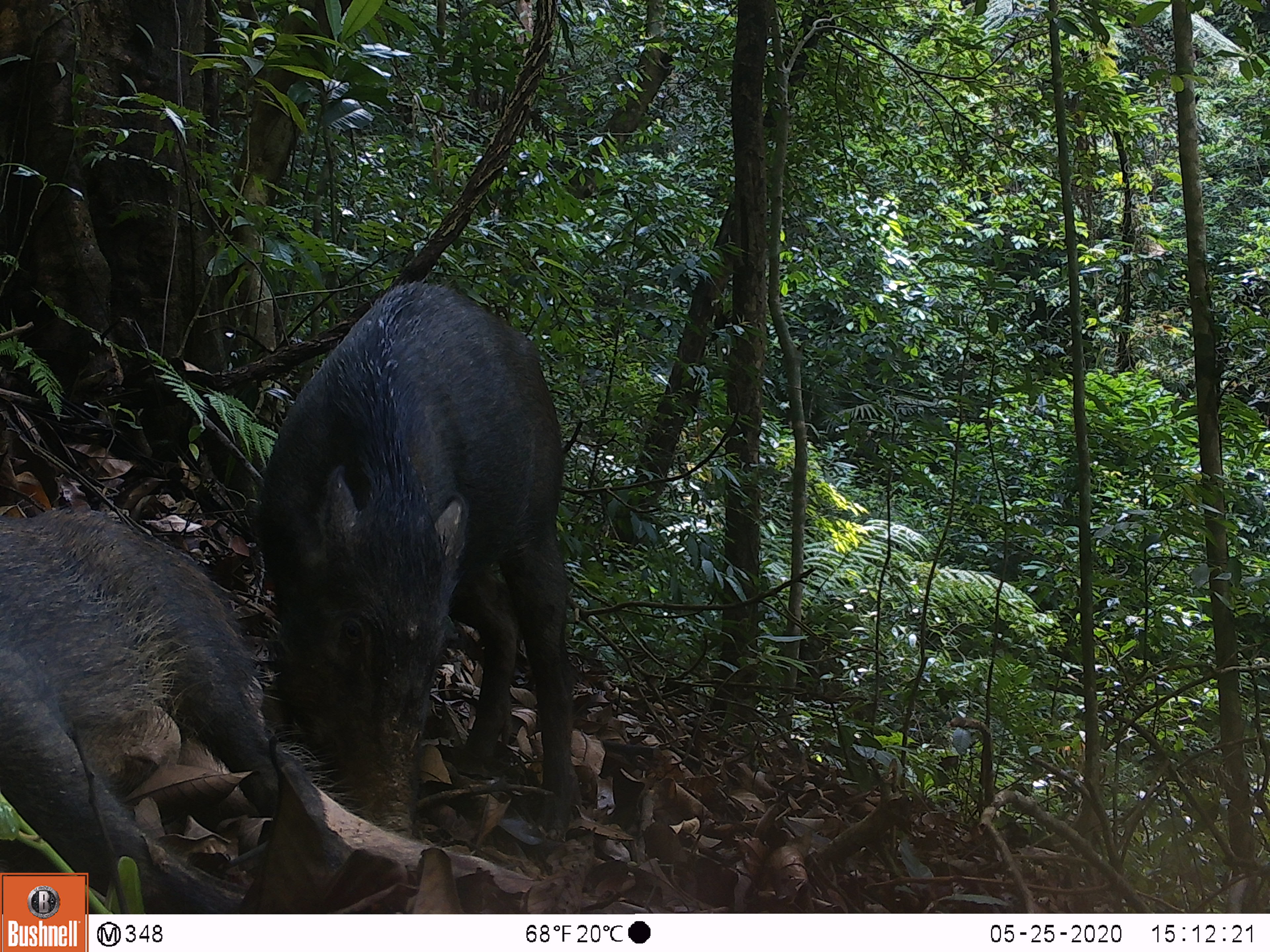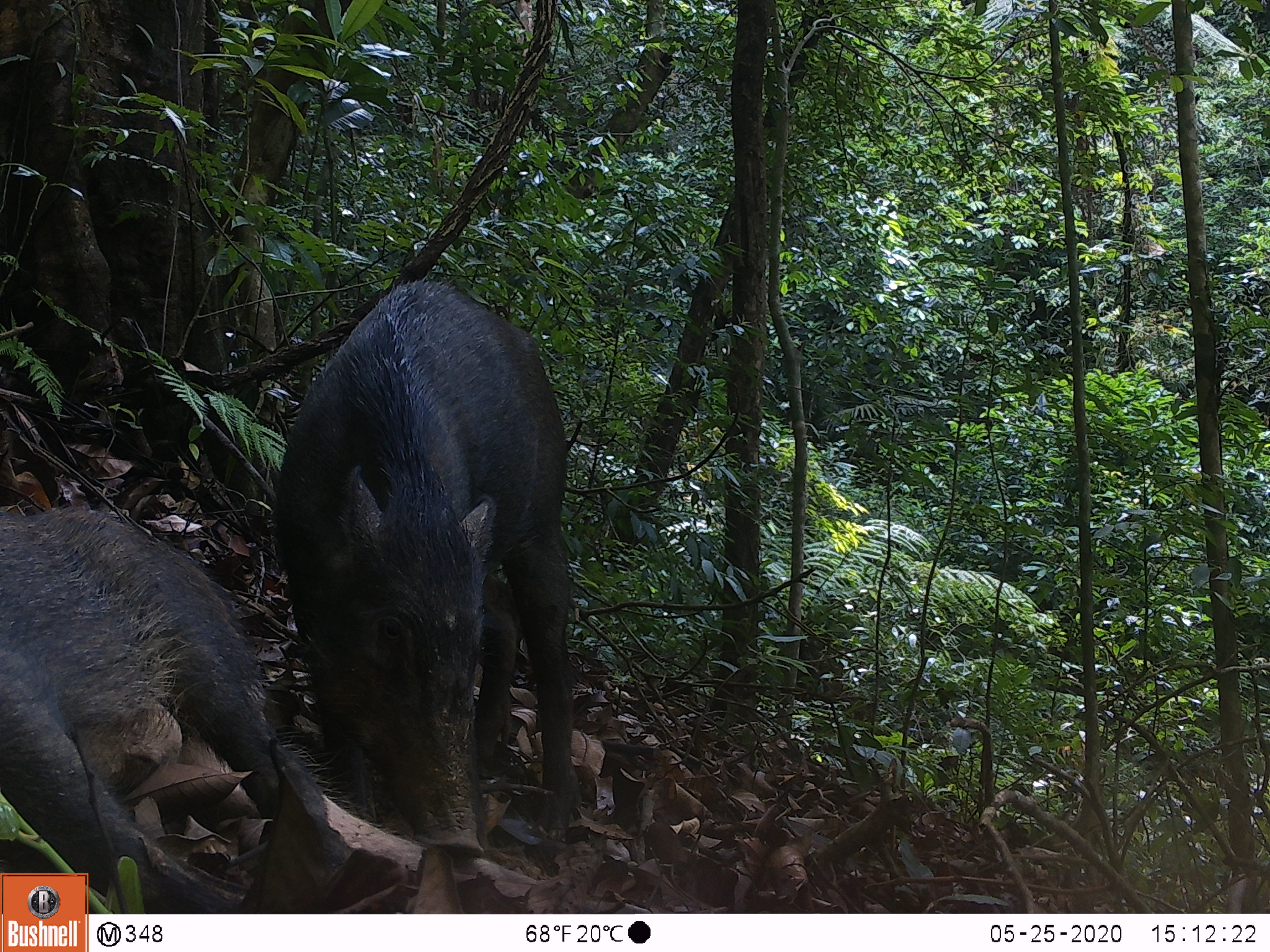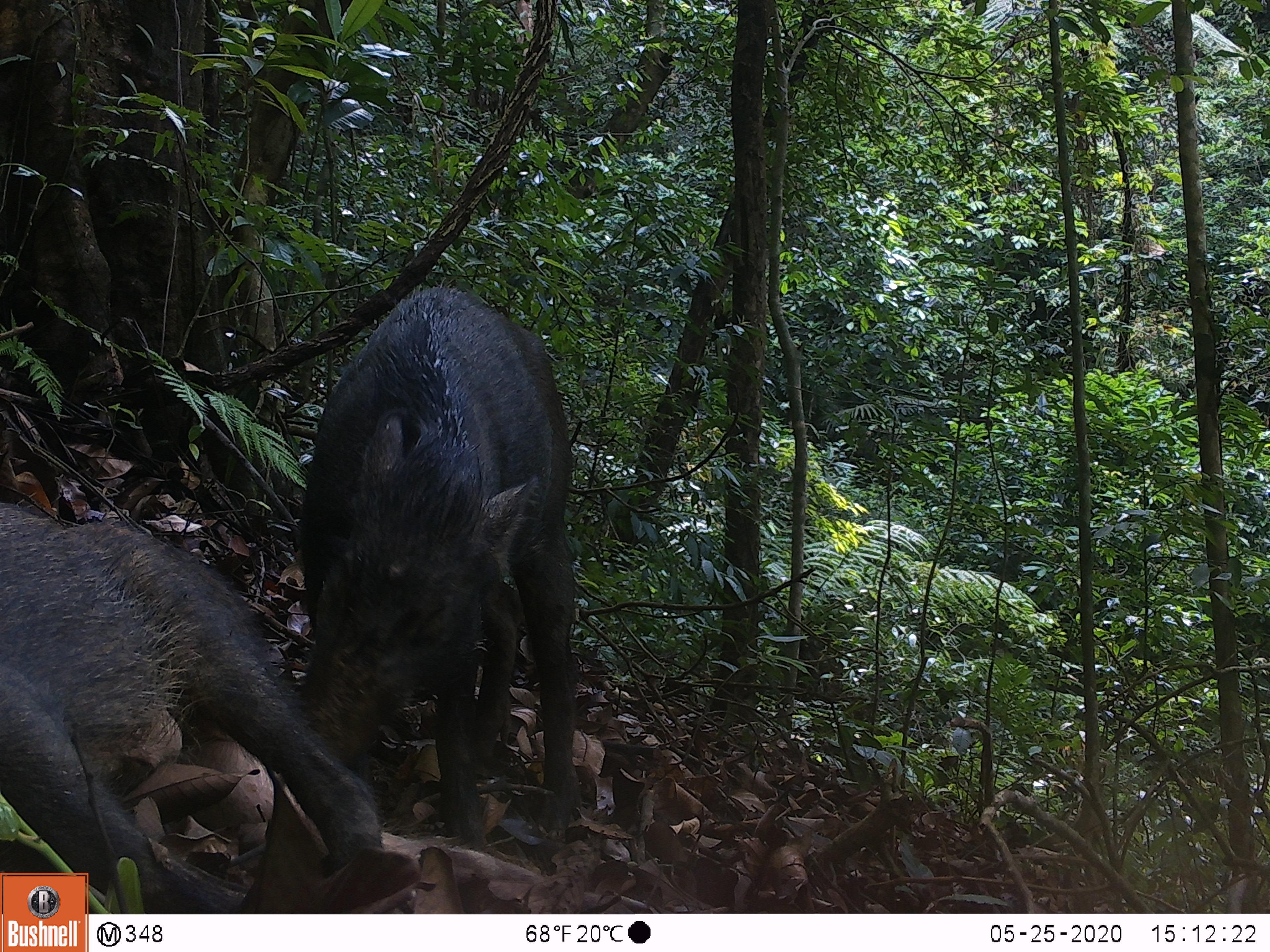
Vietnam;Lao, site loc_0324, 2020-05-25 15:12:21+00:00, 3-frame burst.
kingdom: Animalia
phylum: Chordata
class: Mammalia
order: Artiodactyla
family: Suidae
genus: Sus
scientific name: Sus scrofa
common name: eurasian wild pig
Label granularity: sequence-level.